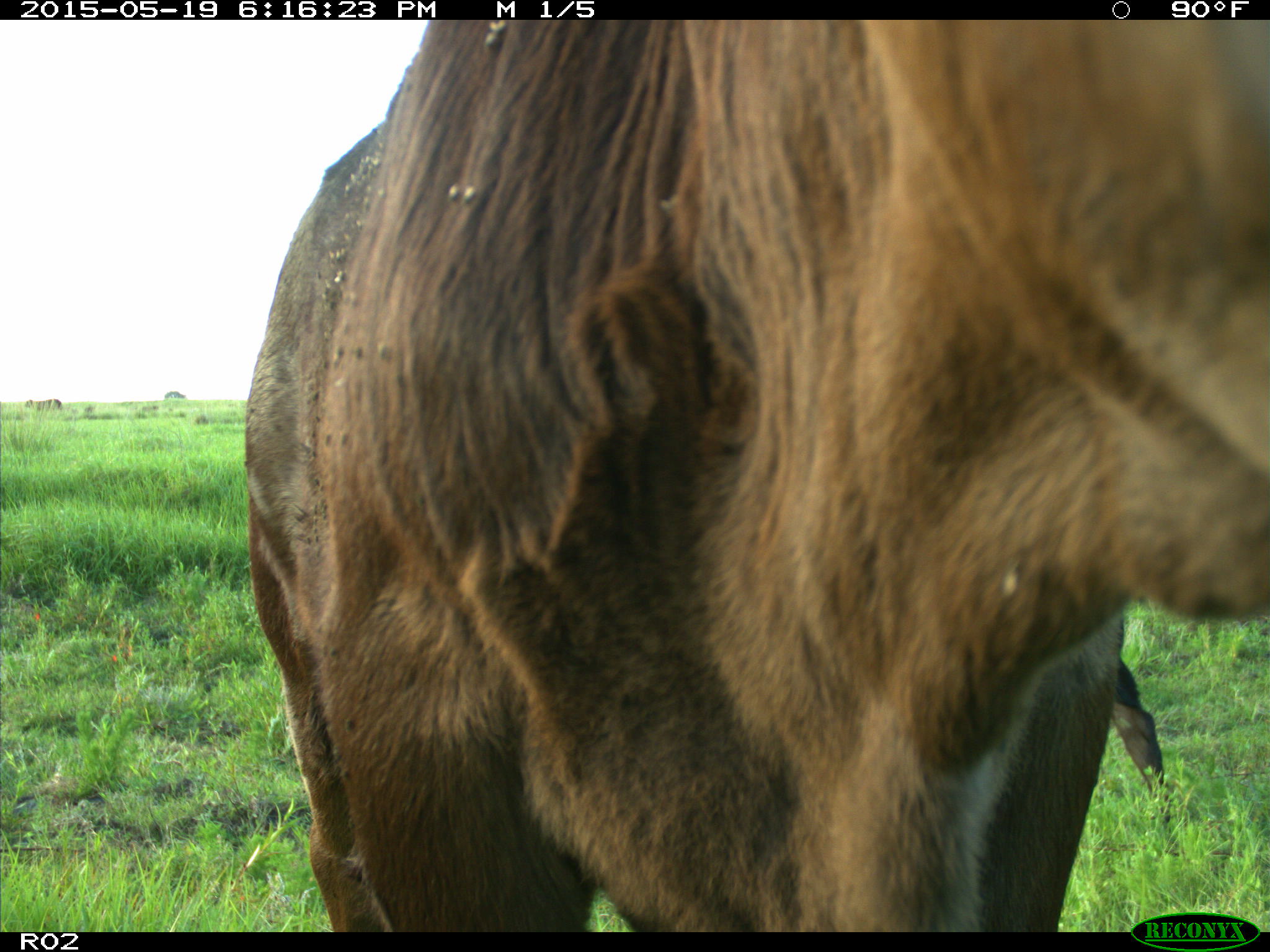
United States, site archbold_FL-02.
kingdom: Animalia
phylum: Chordata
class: Mammalia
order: Artiodactyla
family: Bovidae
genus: Bos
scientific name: Bos taurus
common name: domestic cow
Bos taurus (domestic cow).